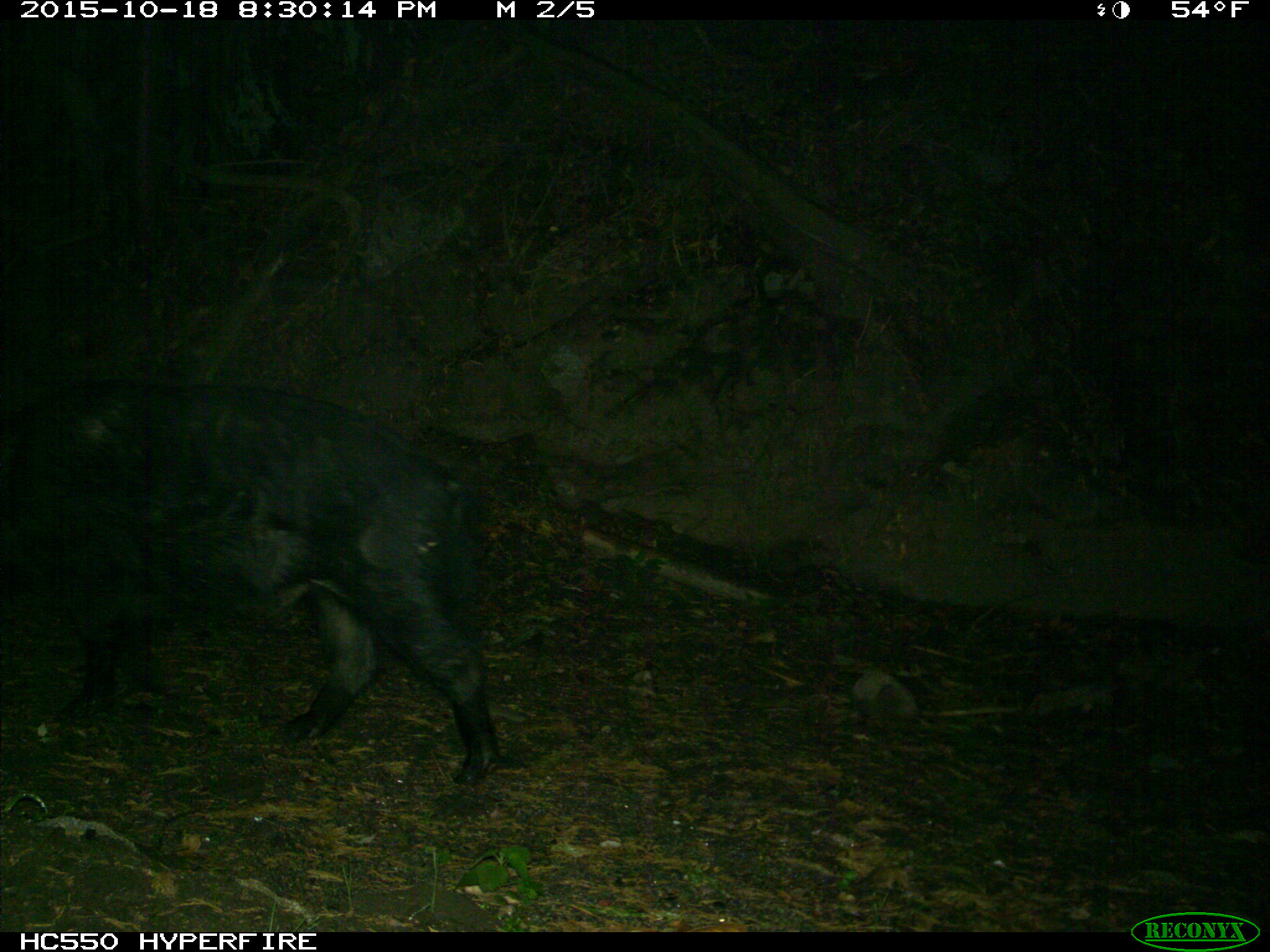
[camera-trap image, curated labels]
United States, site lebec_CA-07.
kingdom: Animalia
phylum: Chordata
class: Mammalia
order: Artiodactyla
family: Suidae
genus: Sus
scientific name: Sus scrofa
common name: wild boar